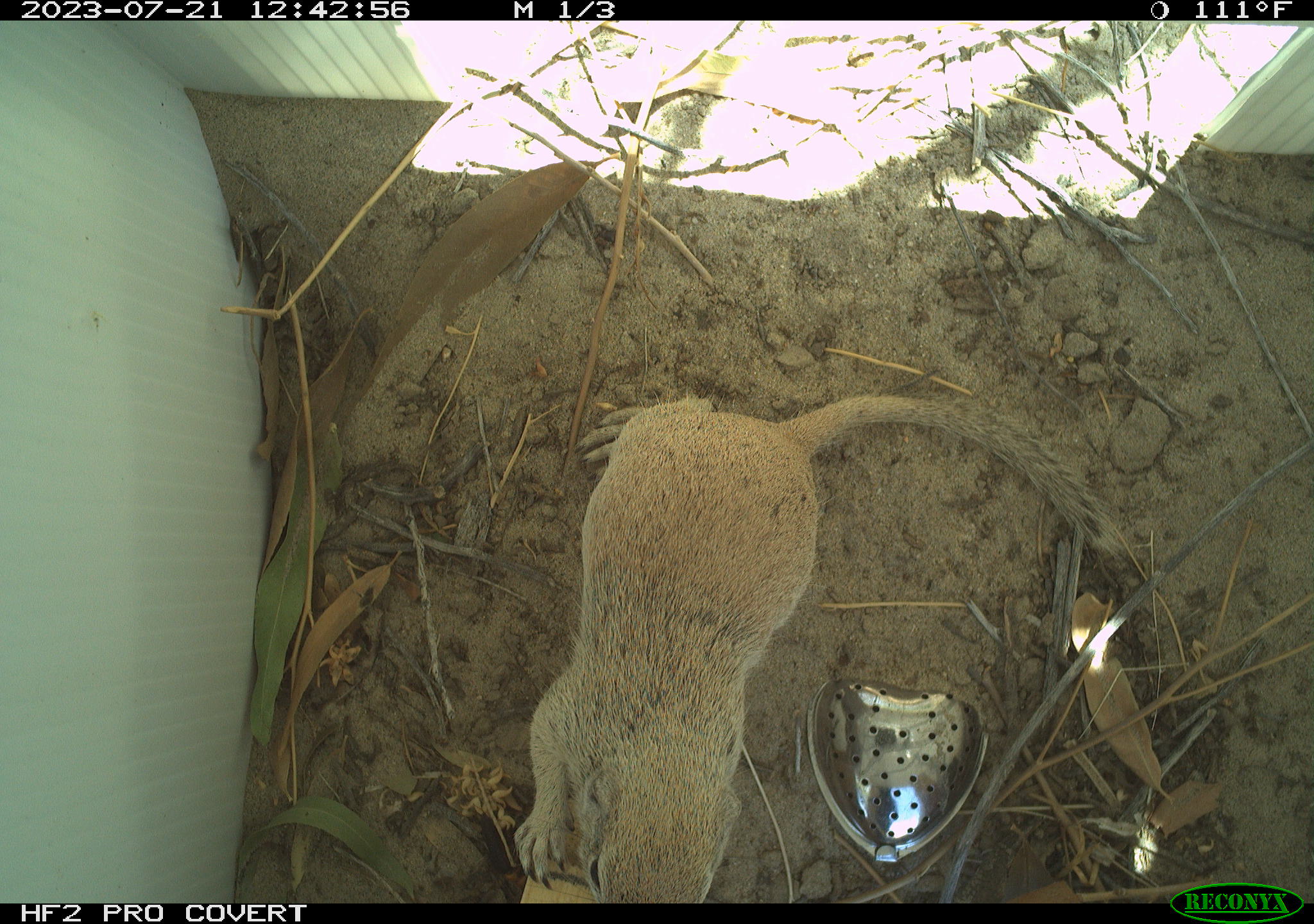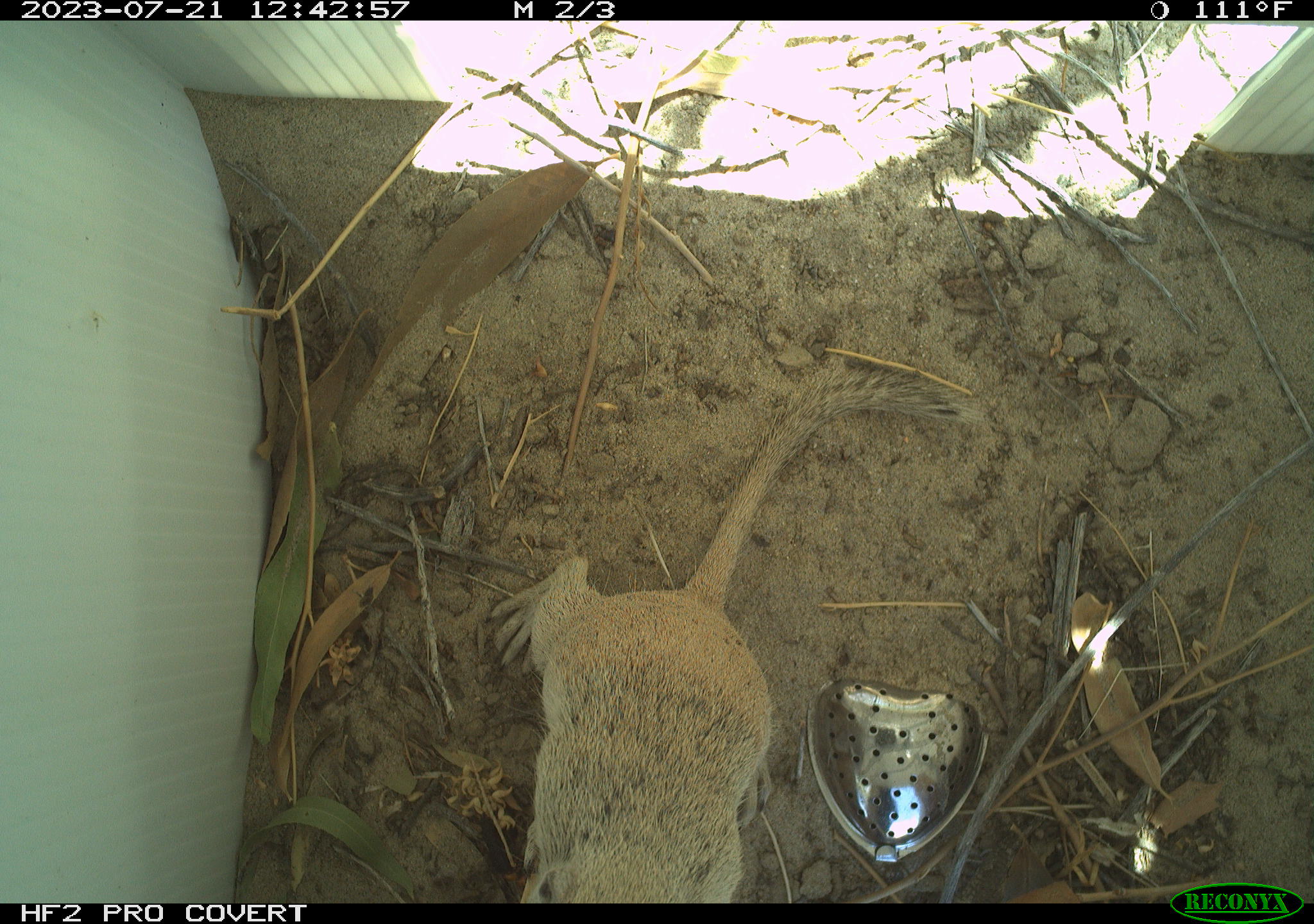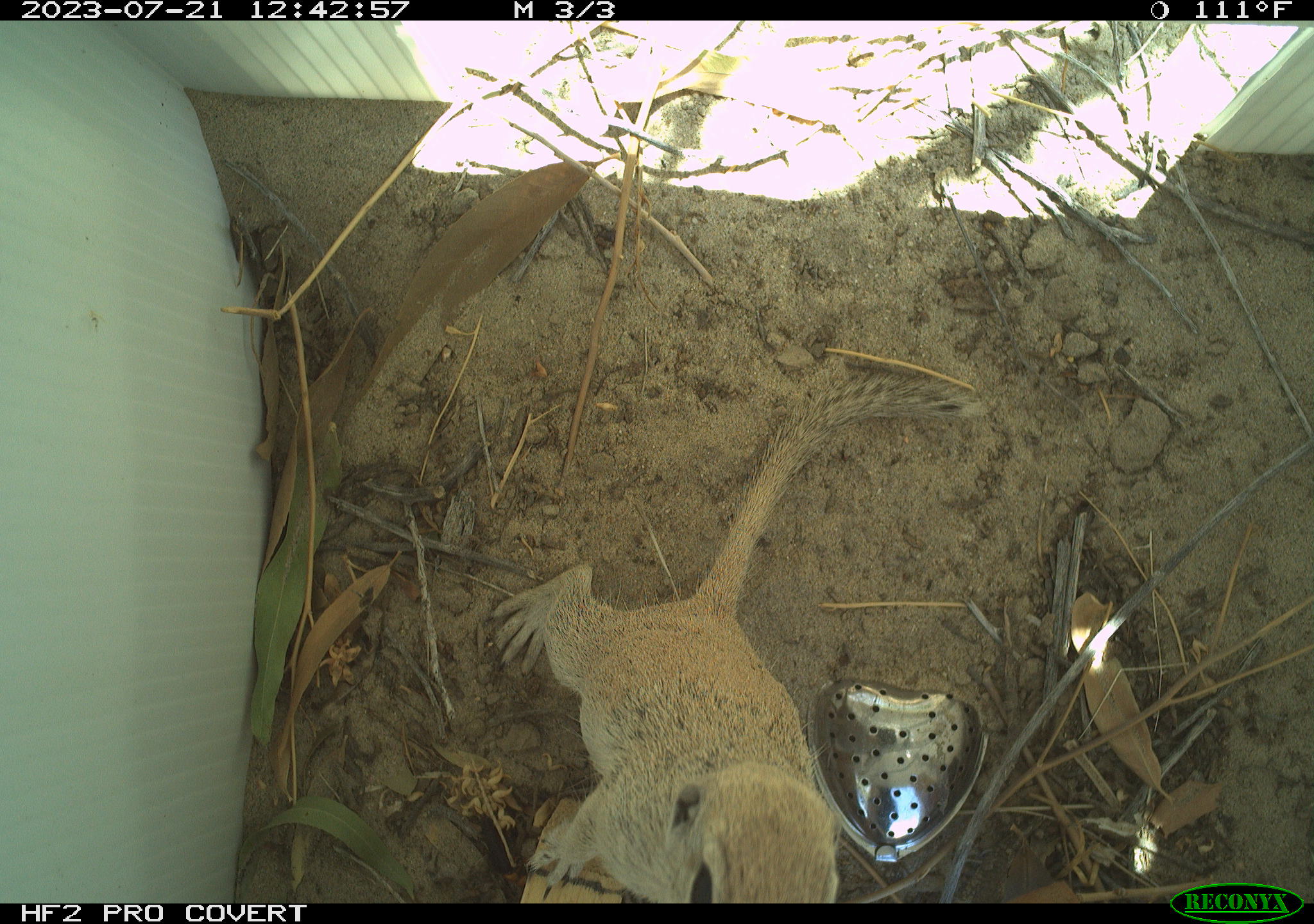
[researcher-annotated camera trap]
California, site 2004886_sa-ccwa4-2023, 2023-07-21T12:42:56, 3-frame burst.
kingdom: Animalia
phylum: Chordata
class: Mammalia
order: Rodentia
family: Sciuridae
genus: Xerospermophilus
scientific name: Xerospermophilus tereticaudus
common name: round-tailed ground squirrel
Round-tailed ground squirrel (Xerospermophilus tereticaudus).